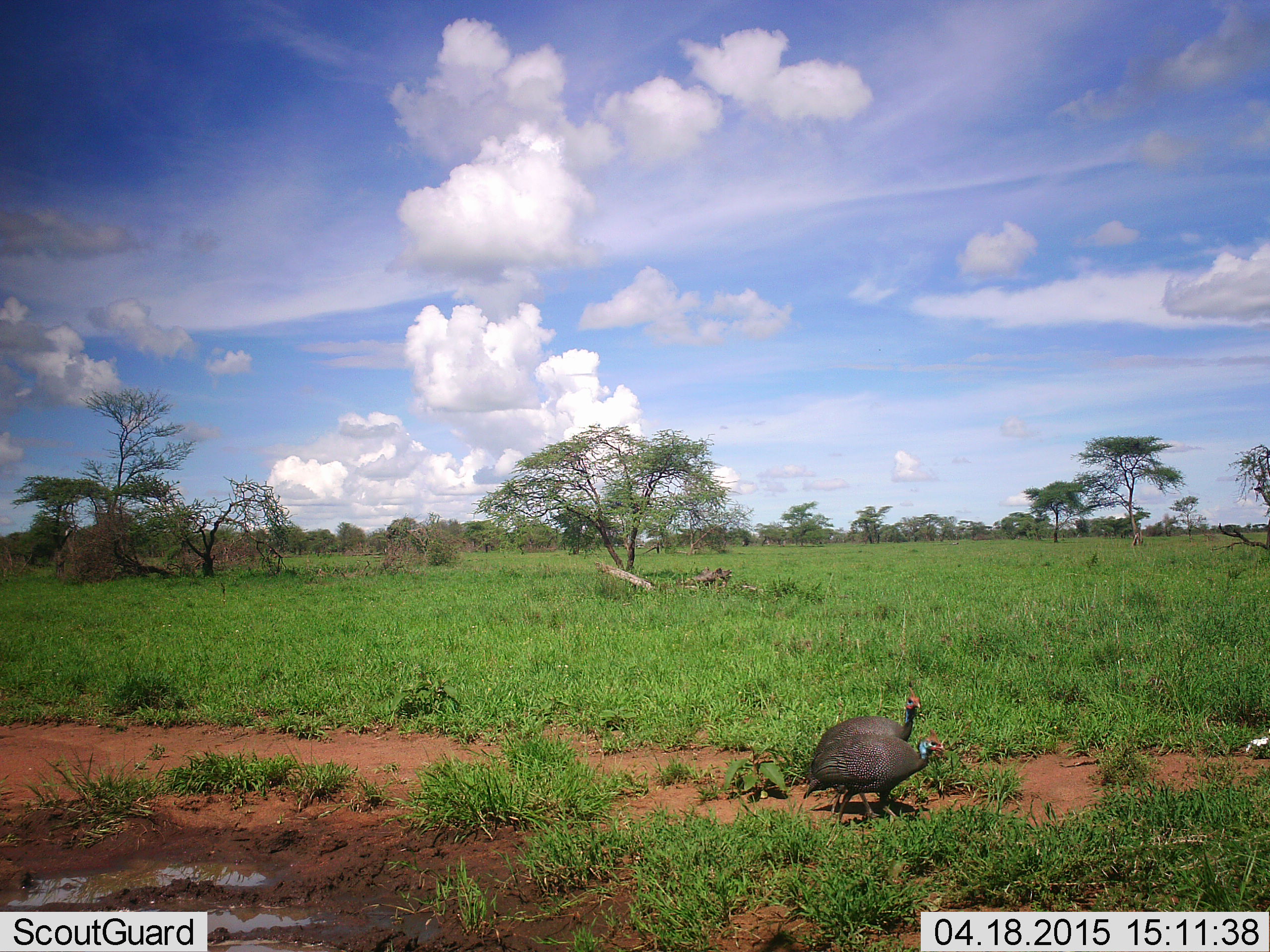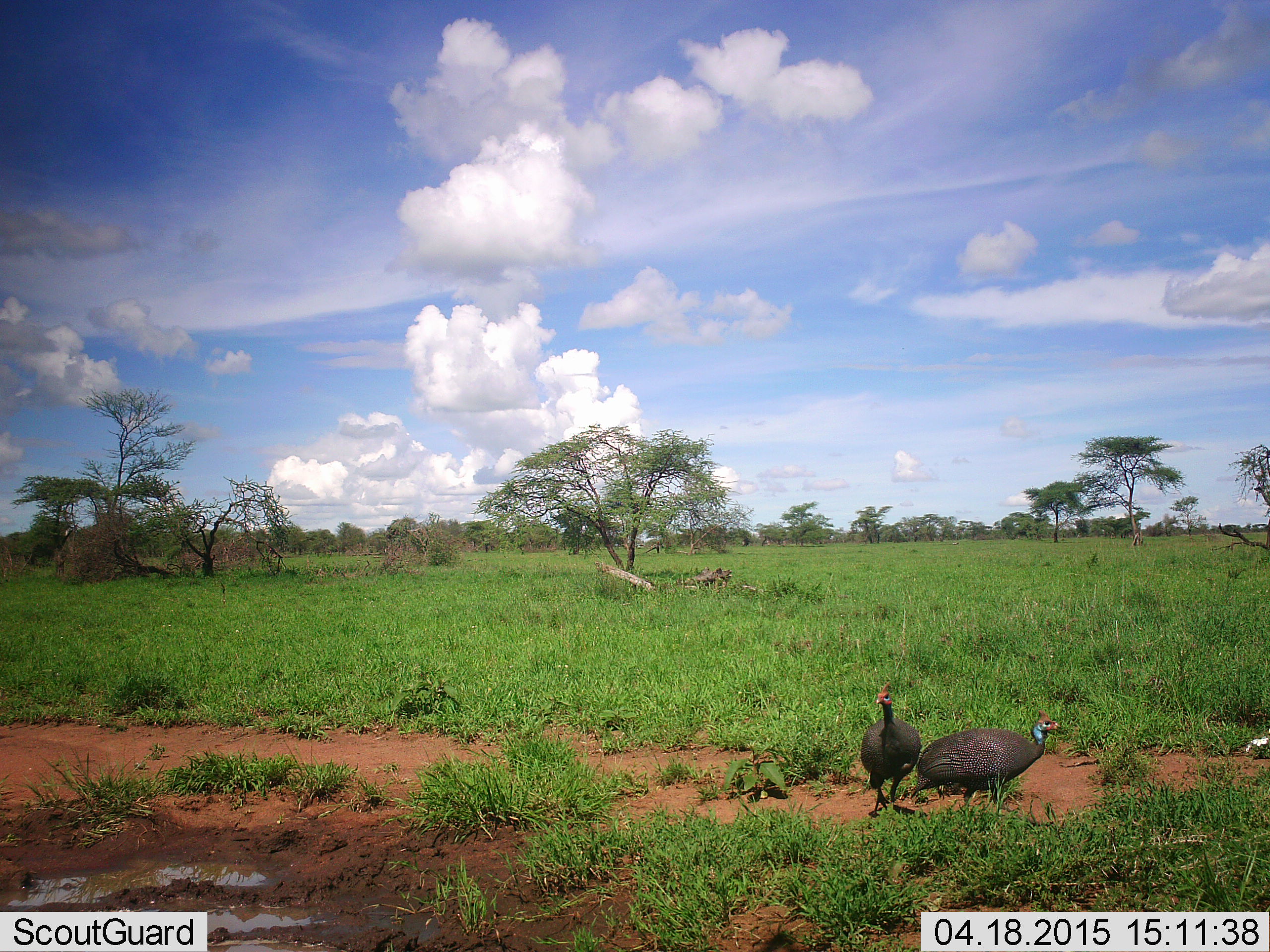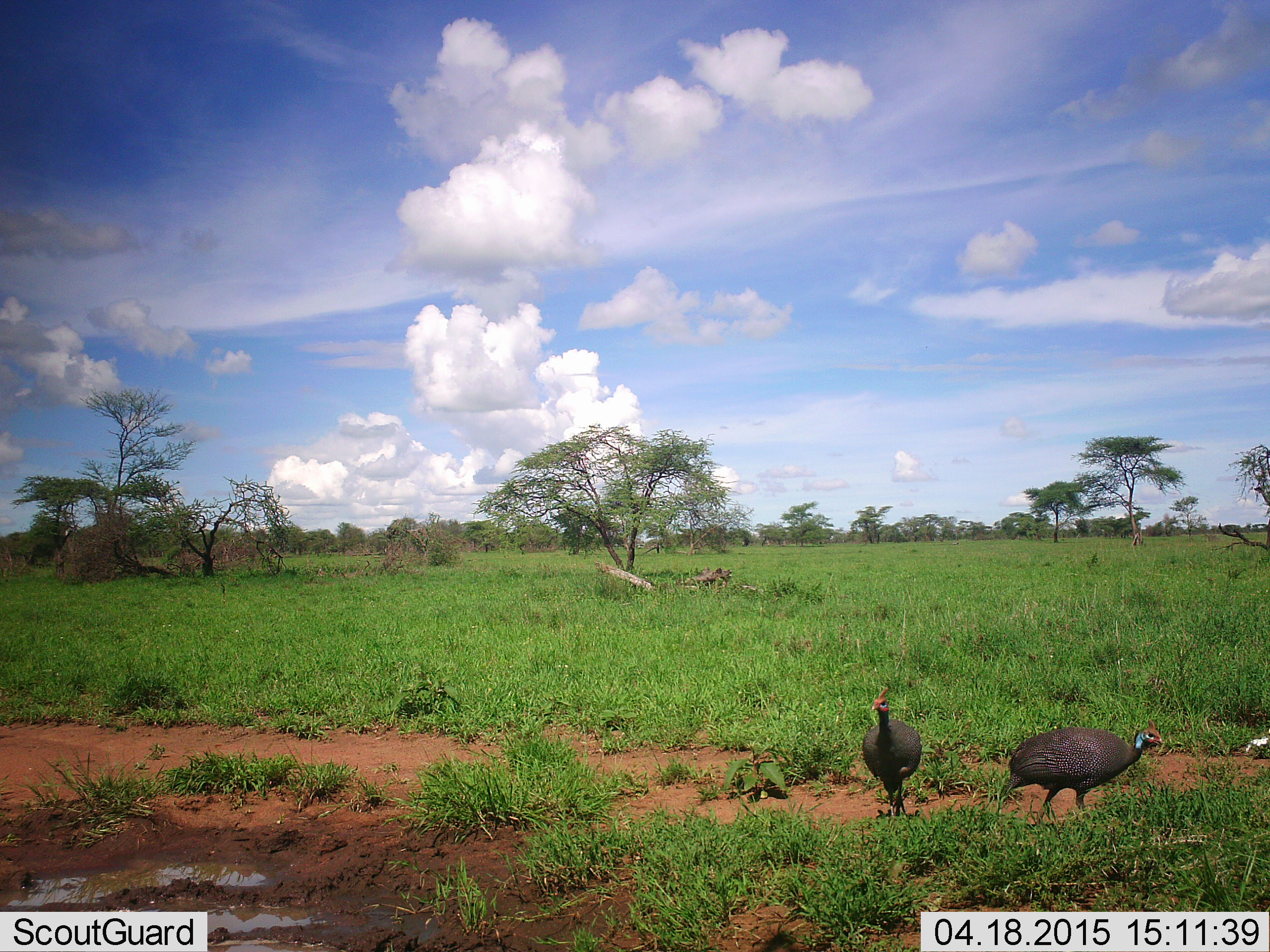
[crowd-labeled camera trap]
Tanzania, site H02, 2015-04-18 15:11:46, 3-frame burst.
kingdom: Animalia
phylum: Chordata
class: Aves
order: Galliformes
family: Numididae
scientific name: Numididae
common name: guinea fowl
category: guineafowl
Guineafowl (guinea fowl) (Numididae), count 2. Behavior (volunteer vote fractions): standing 30%, resting 0%, moving 70%, interacting 0%. Young present (vote fraction): 0%. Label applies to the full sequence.